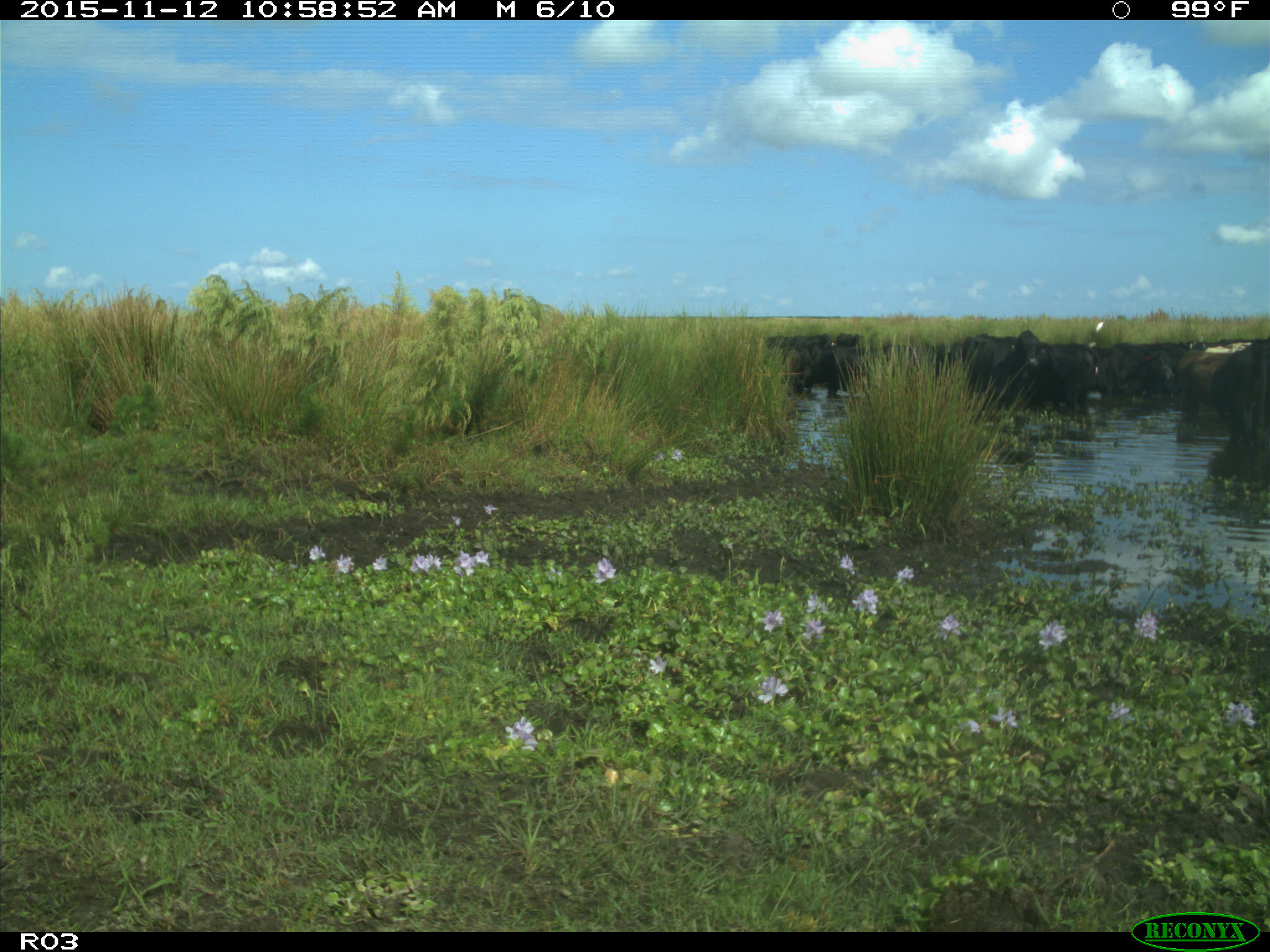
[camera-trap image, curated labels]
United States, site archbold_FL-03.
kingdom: Animalia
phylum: Chordata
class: Mammalia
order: Artiodactyla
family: Bovidae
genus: Bos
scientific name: Bos taurus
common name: domestic cow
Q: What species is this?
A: Bos taurus (domestic cow).